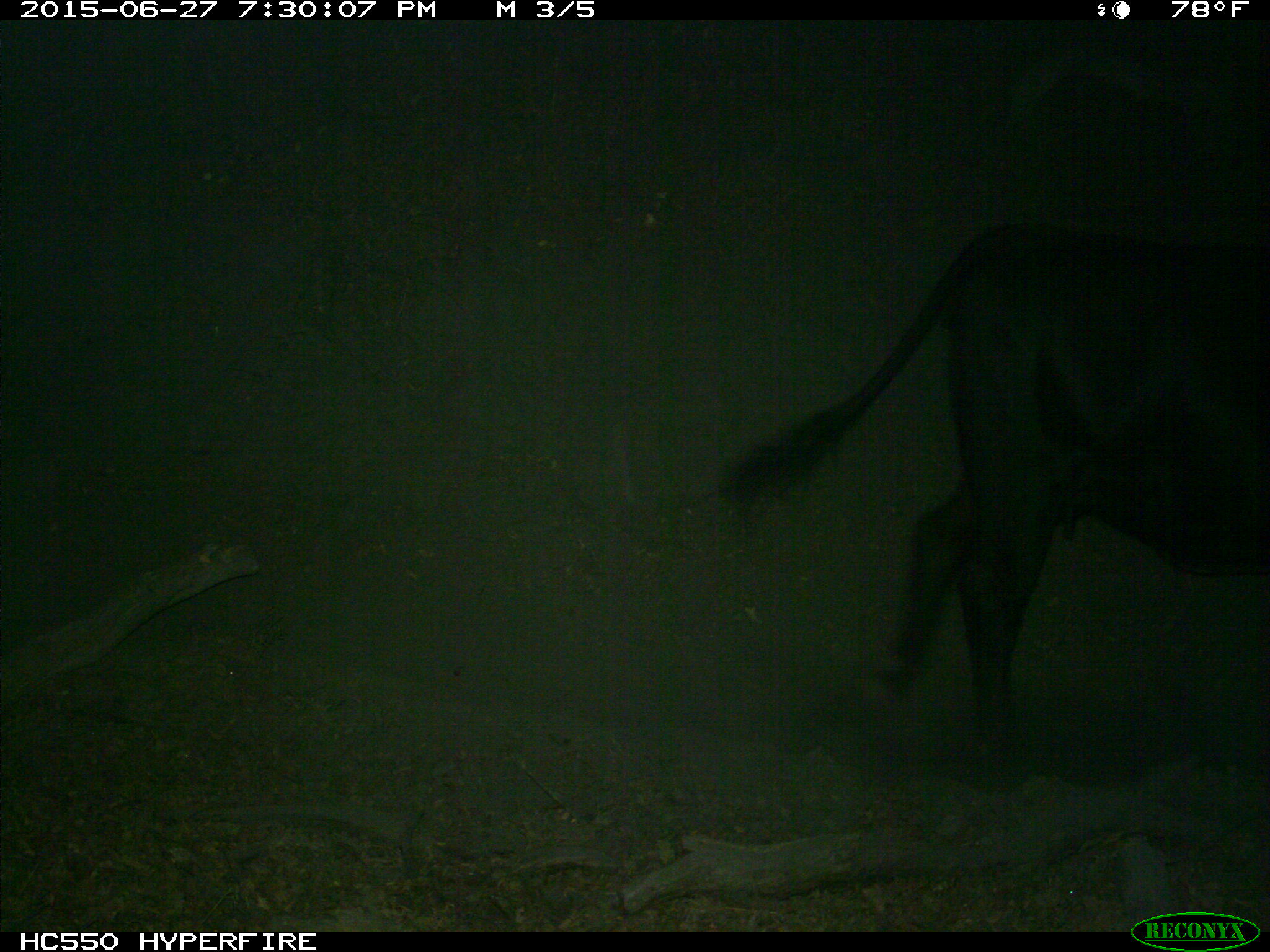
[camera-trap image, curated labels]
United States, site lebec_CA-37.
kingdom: Animalia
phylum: Chordata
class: Mammalia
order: Artiodactyla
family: Bovidae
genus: Bos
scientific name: Bos taurus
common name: domestic cow